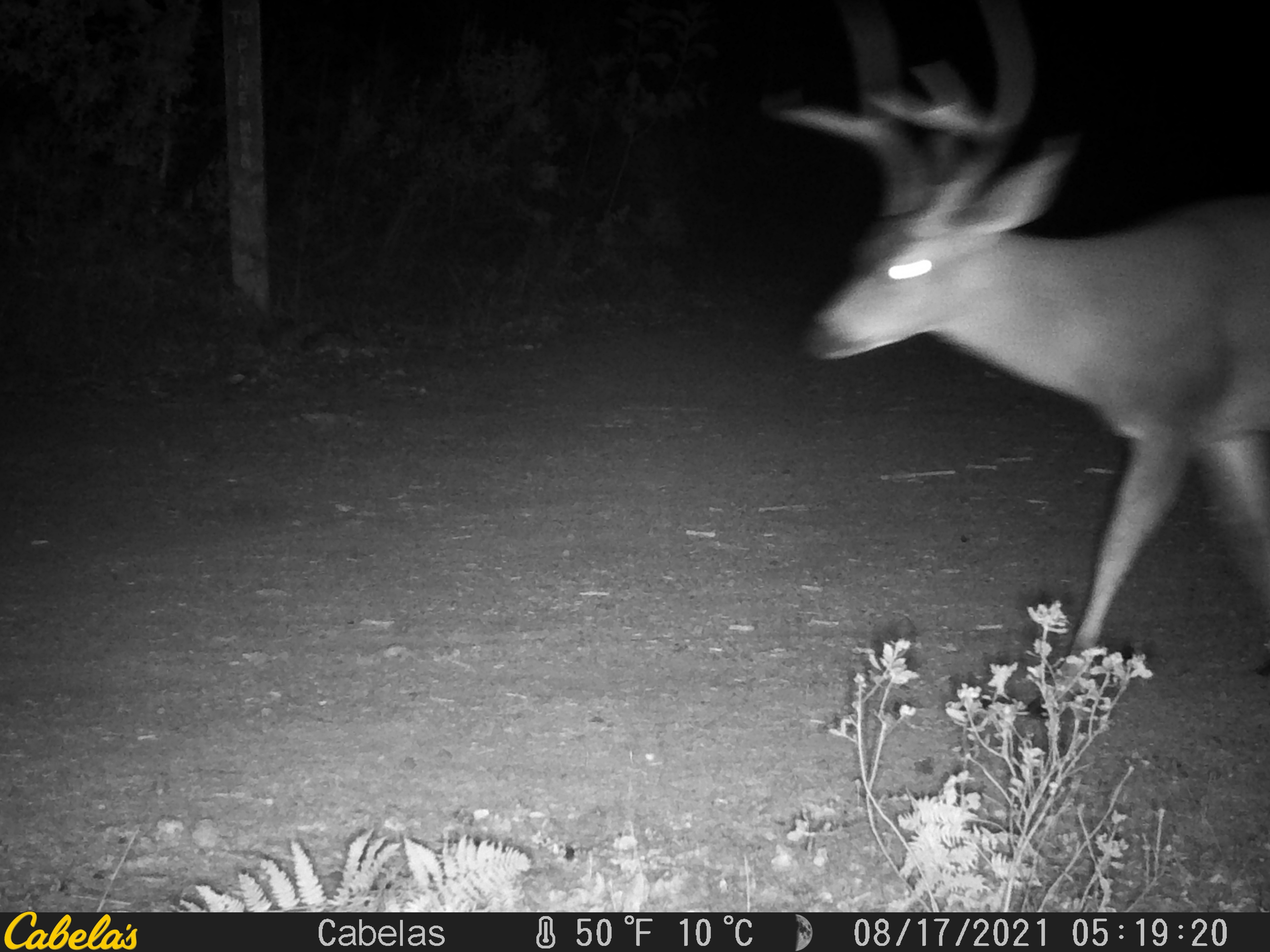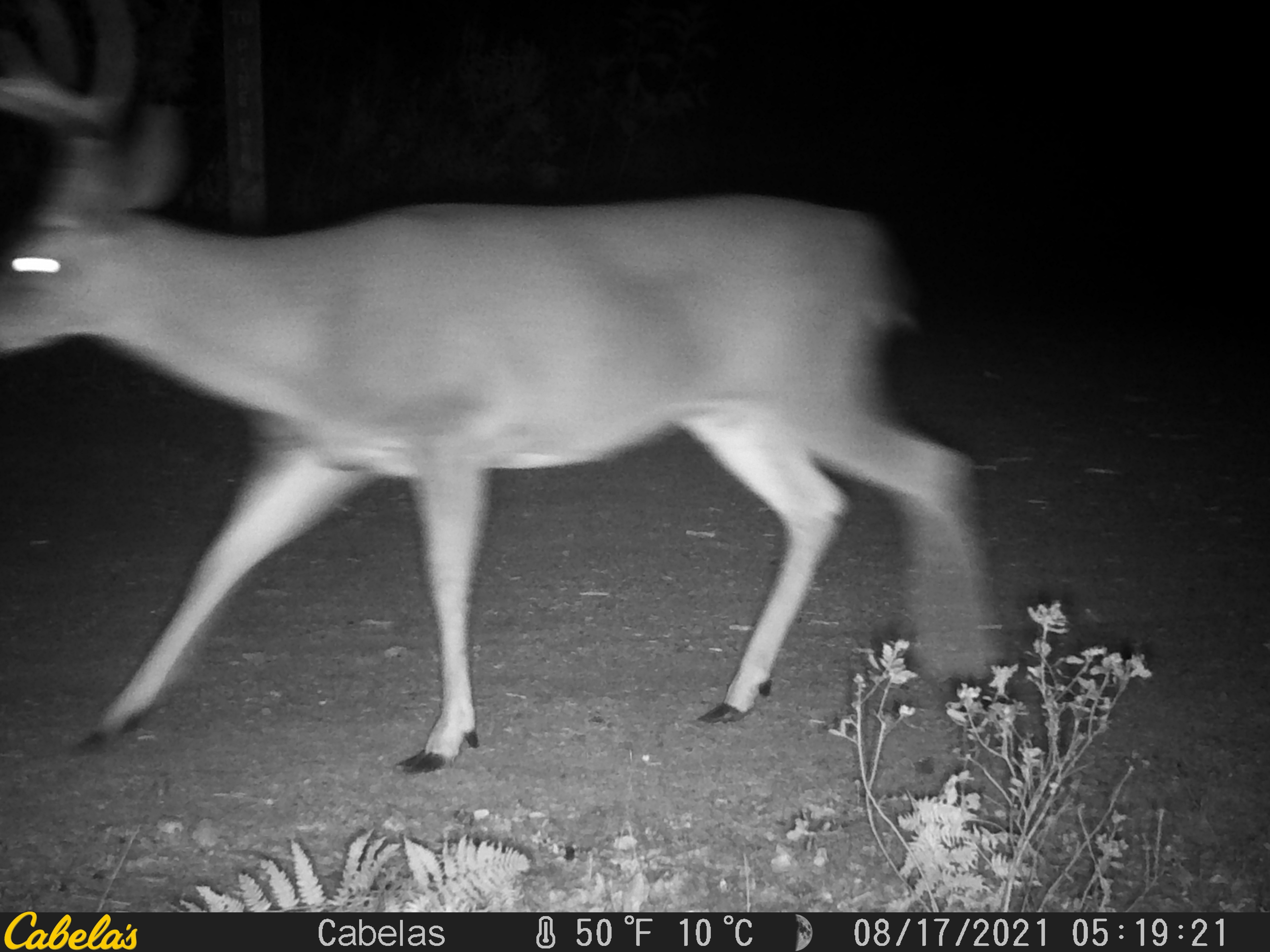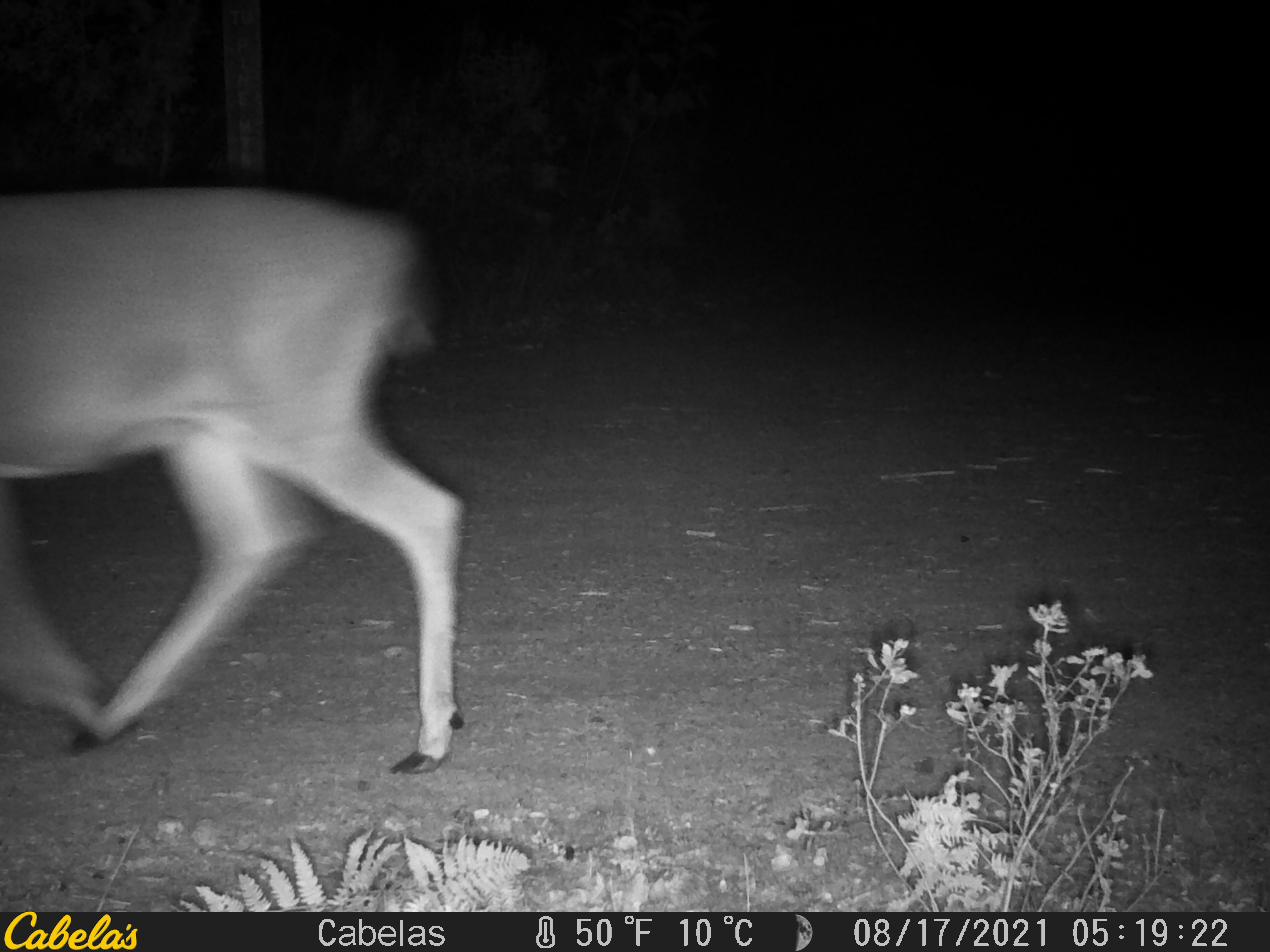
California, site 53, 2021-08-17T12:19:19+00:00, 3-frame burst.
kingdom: Animalia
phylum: Chordata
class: Mammalia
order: Artiodactyla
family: Cervidae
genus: Odocoileus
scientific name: Odocoileus hemionus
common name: mule deer